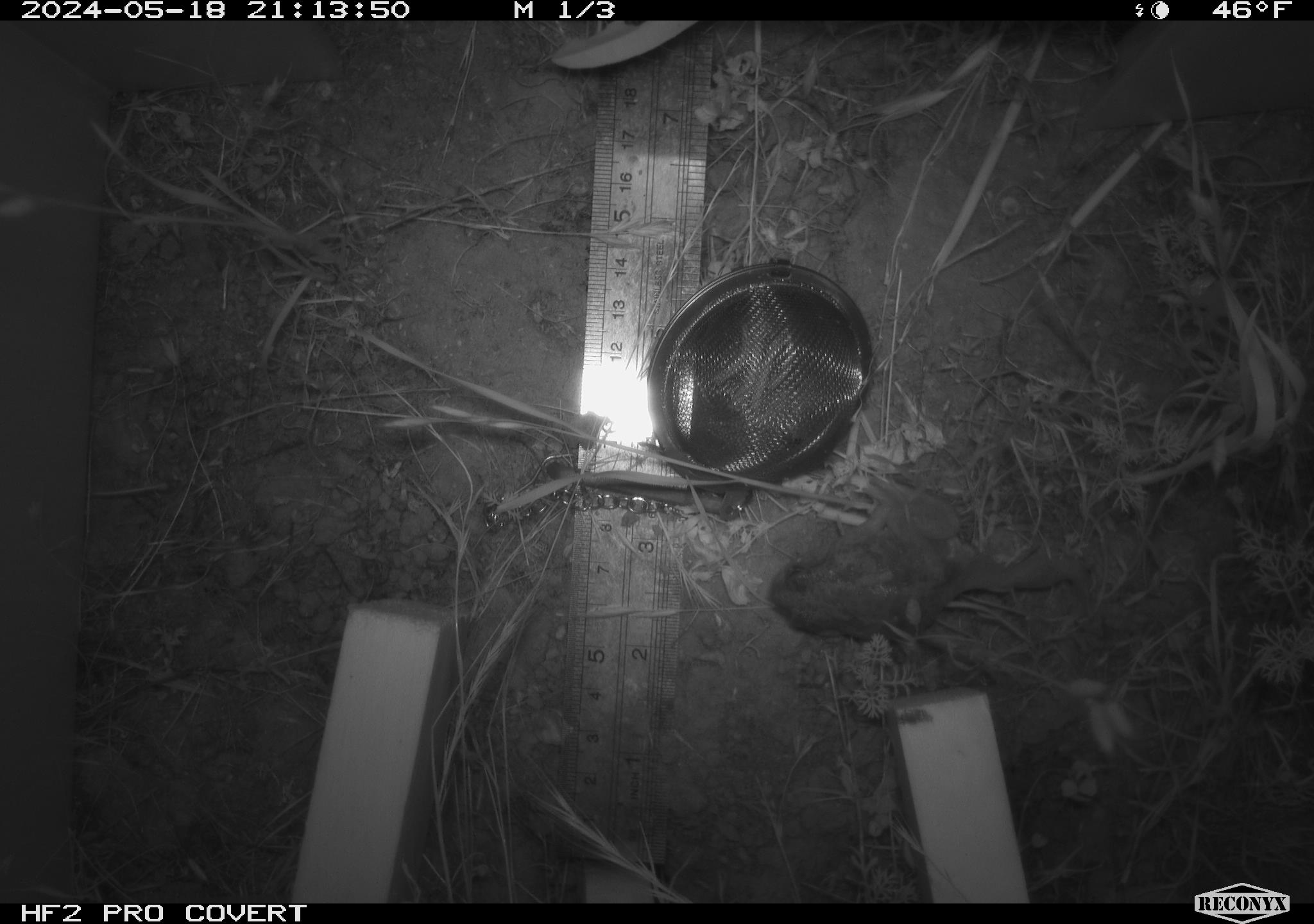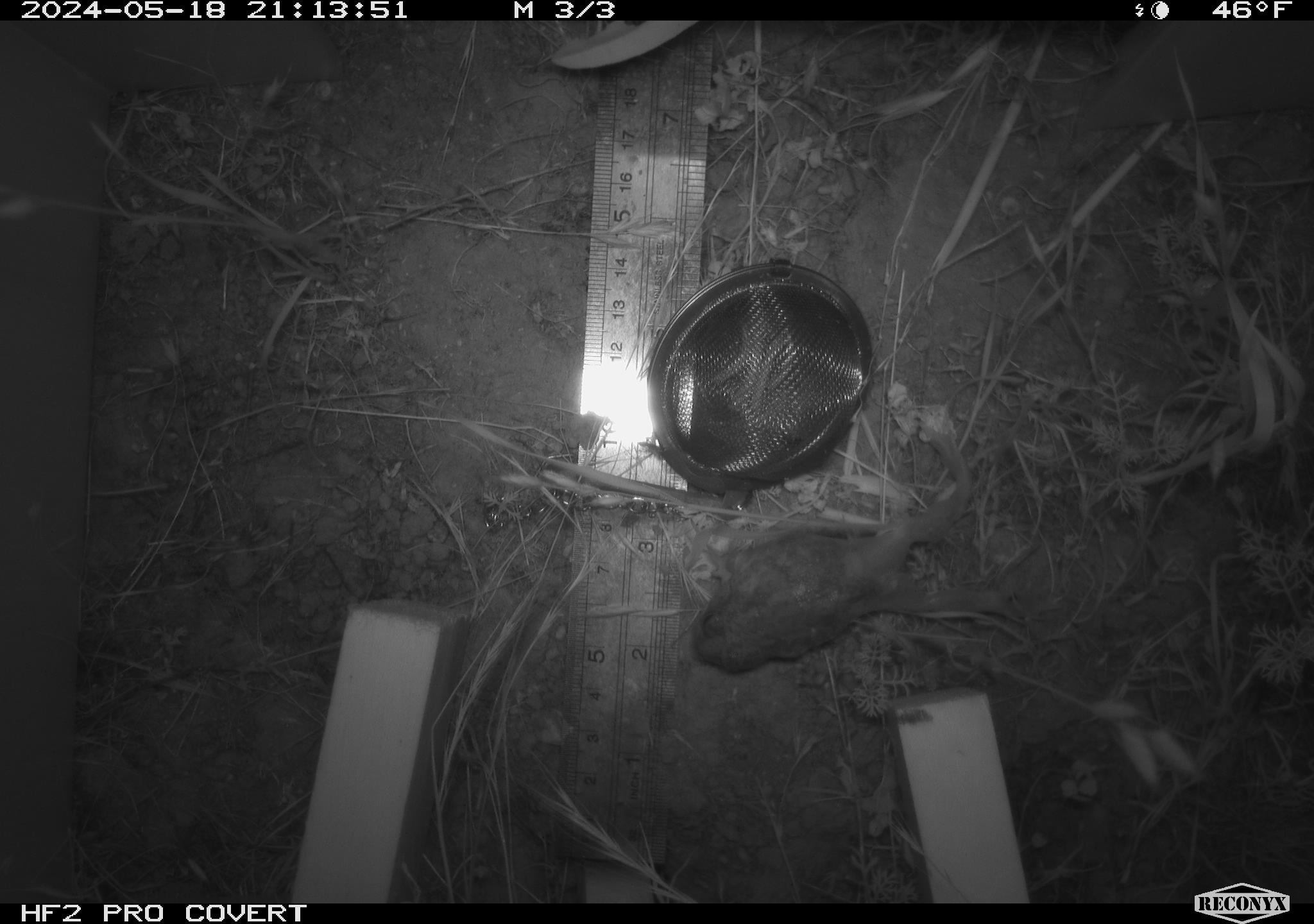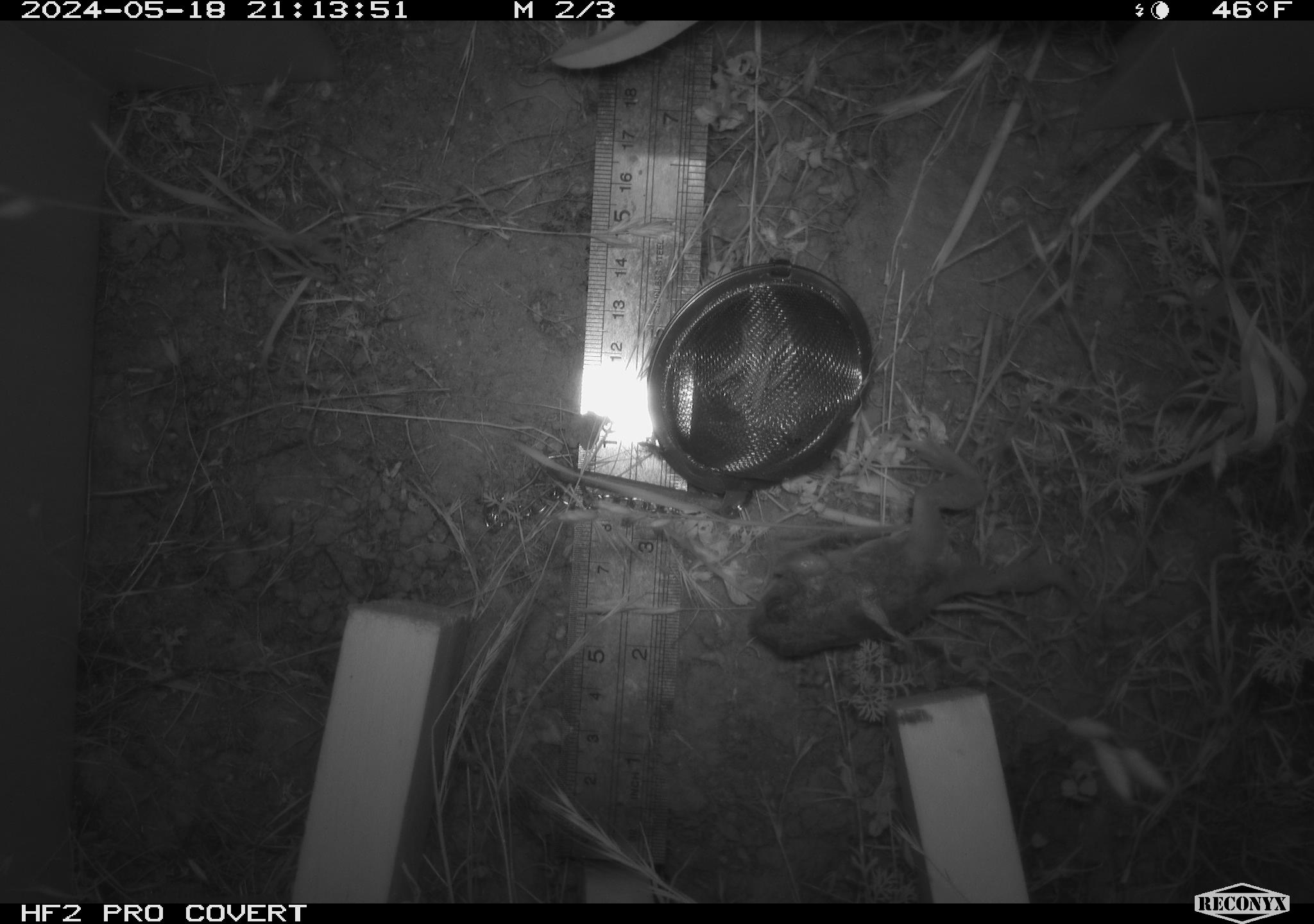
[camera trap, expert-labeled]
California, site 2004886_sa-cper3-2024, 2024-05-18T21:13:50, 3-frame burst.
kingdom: Animalia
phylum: Chordata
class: Amphibia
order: Anura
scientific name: Anura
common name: frogs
Frogs (Anura).